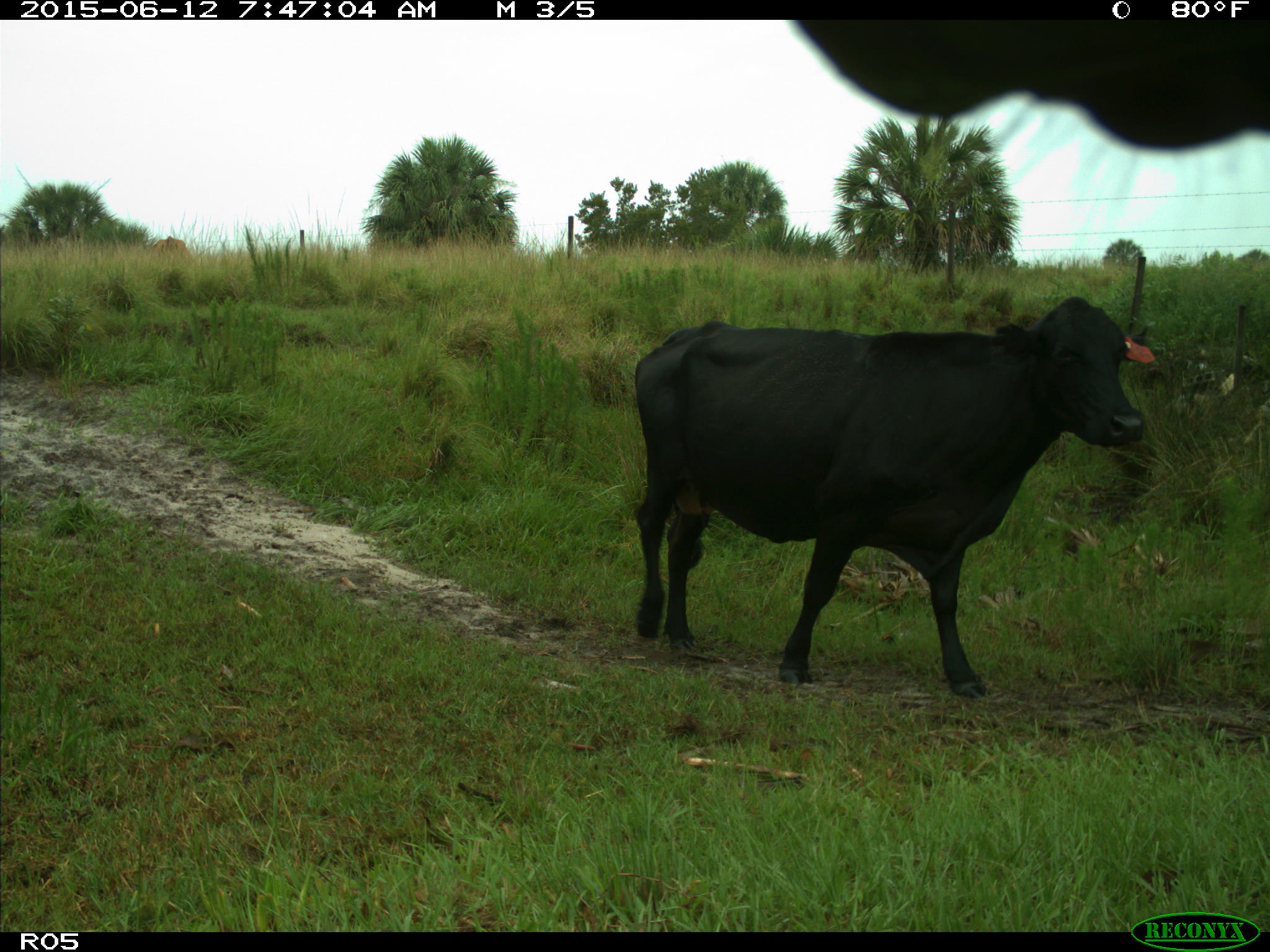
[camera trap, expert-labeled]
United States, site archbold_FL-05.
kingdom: Animalia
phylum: Chordata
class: Mammalia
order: Artiodactyla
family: Bovidae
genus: Bos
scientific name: Bos taurus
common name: domestic cow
Bos taurus (domestic cow).